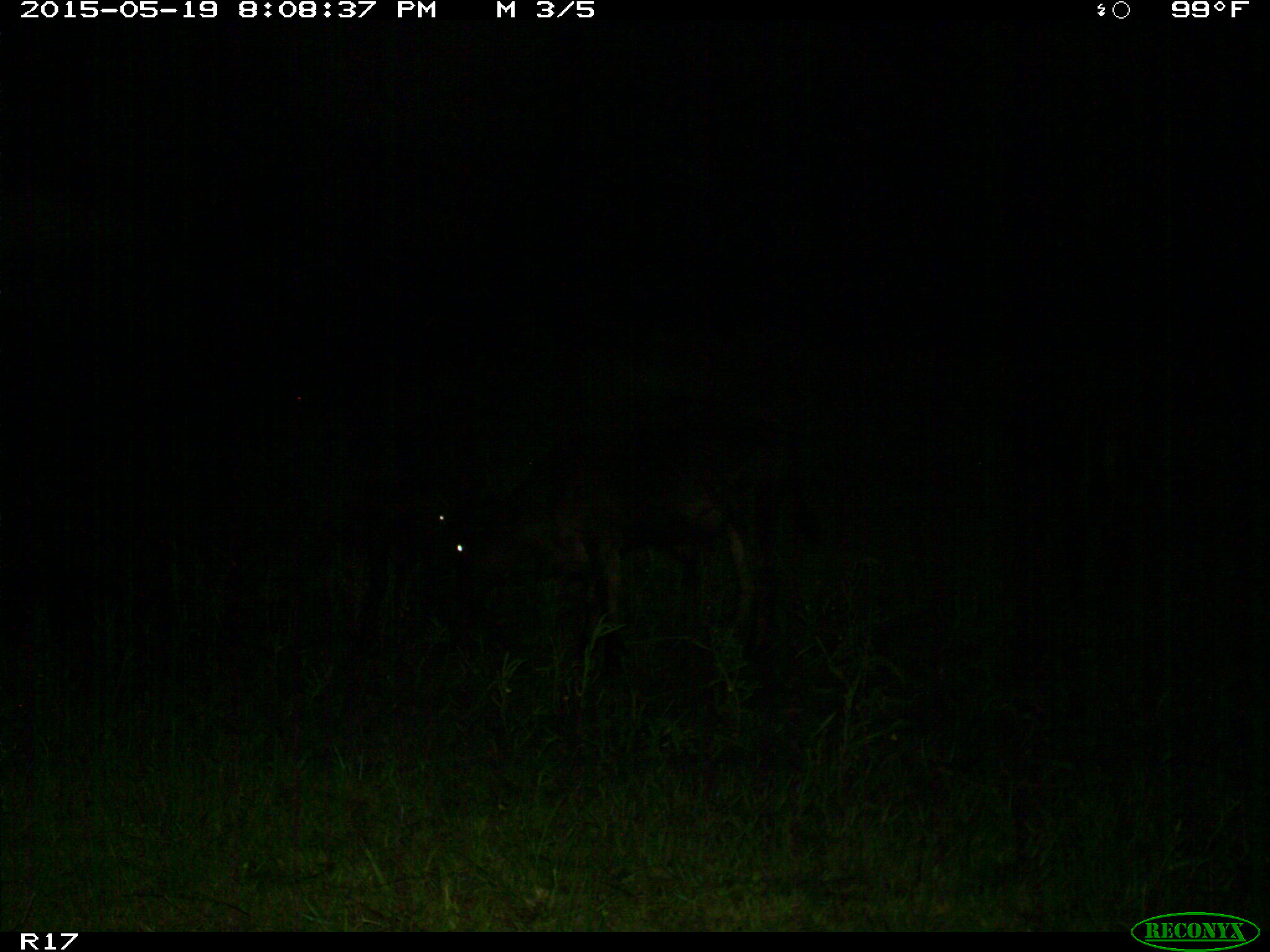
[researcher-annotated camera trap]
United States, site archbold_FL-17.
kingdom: Animalia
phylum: Chordata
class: Mammalia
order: Artiodactyla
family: Bovidae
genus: Bos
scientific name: Bos taurus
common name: domestic cow